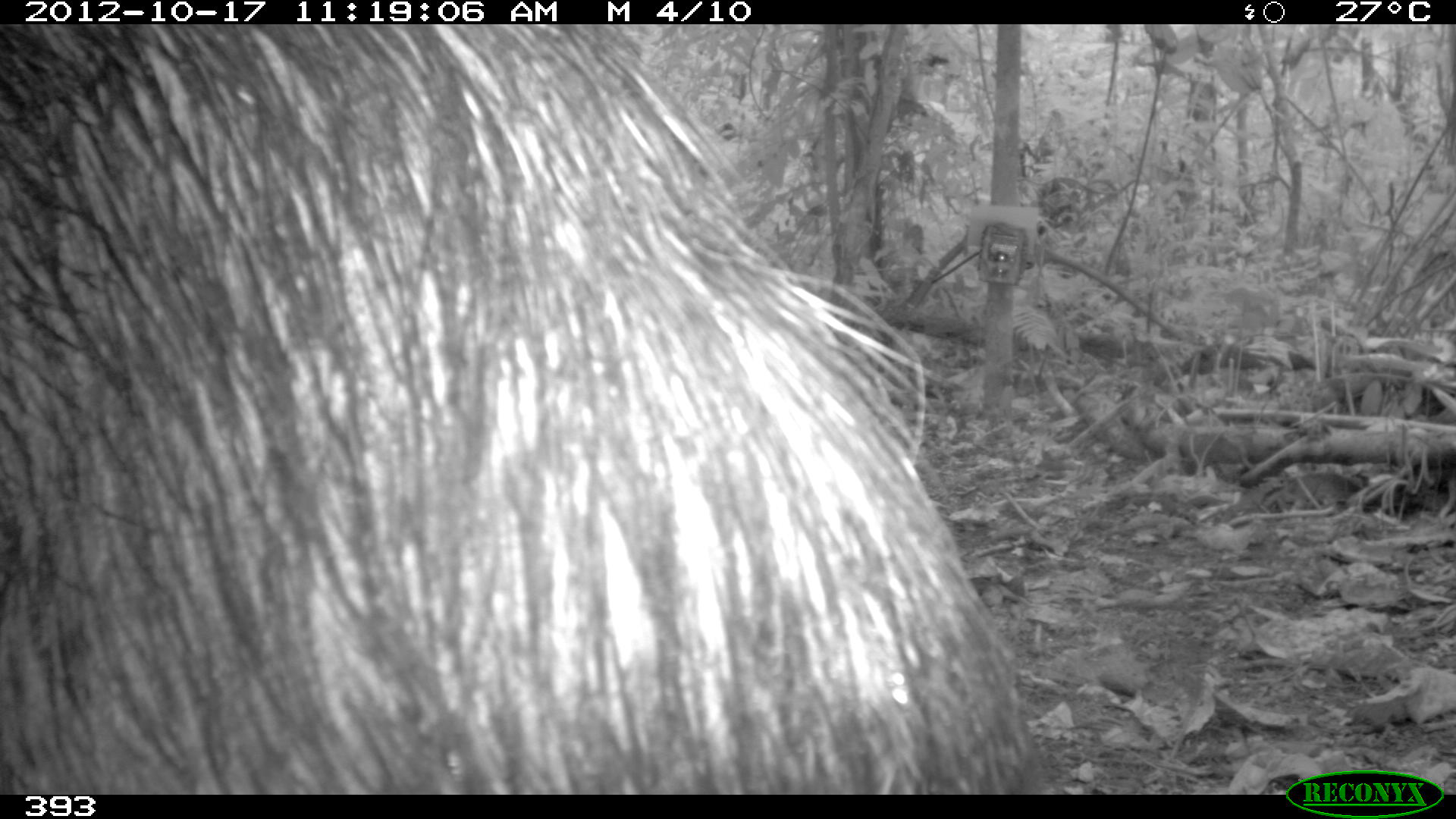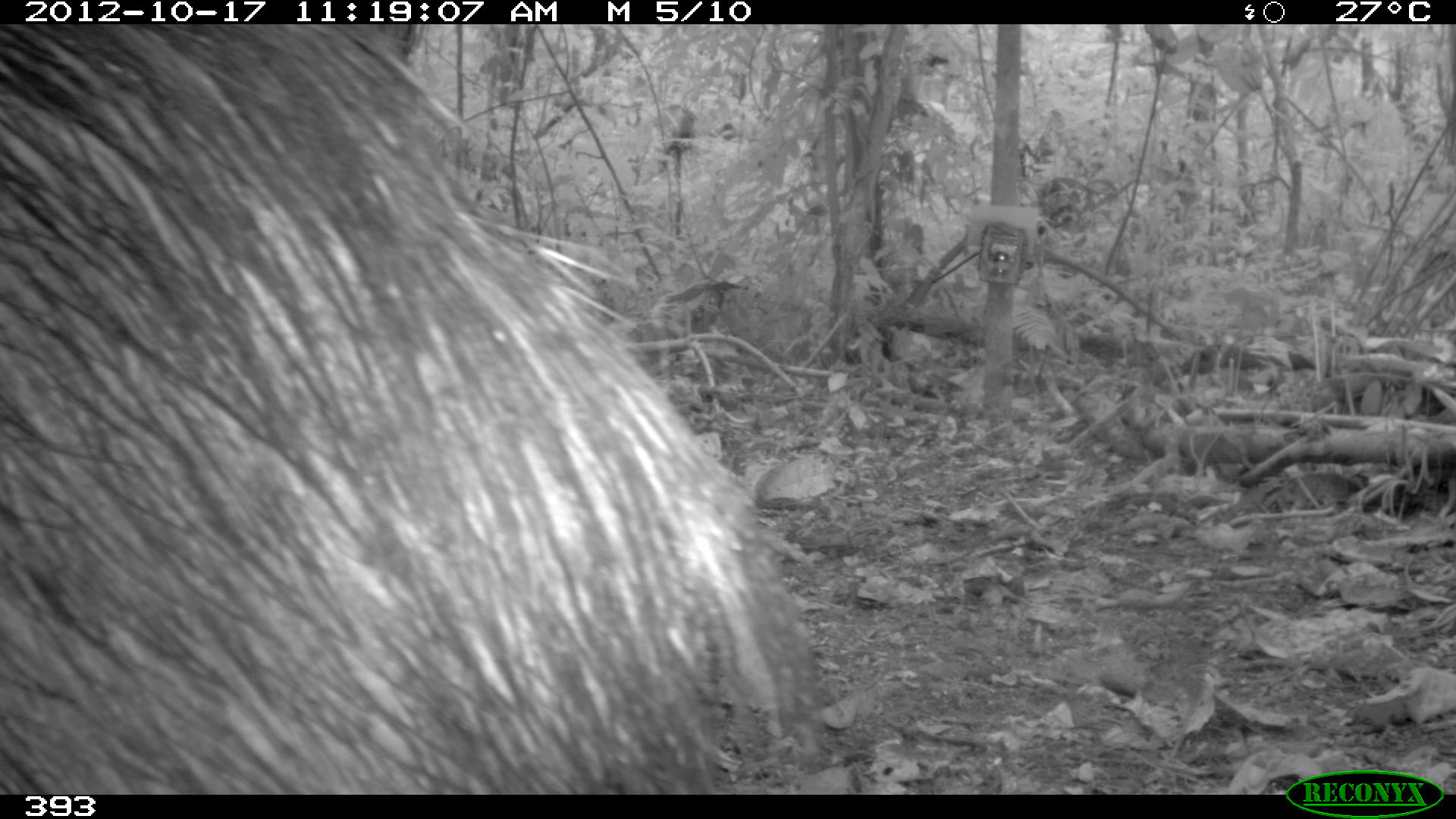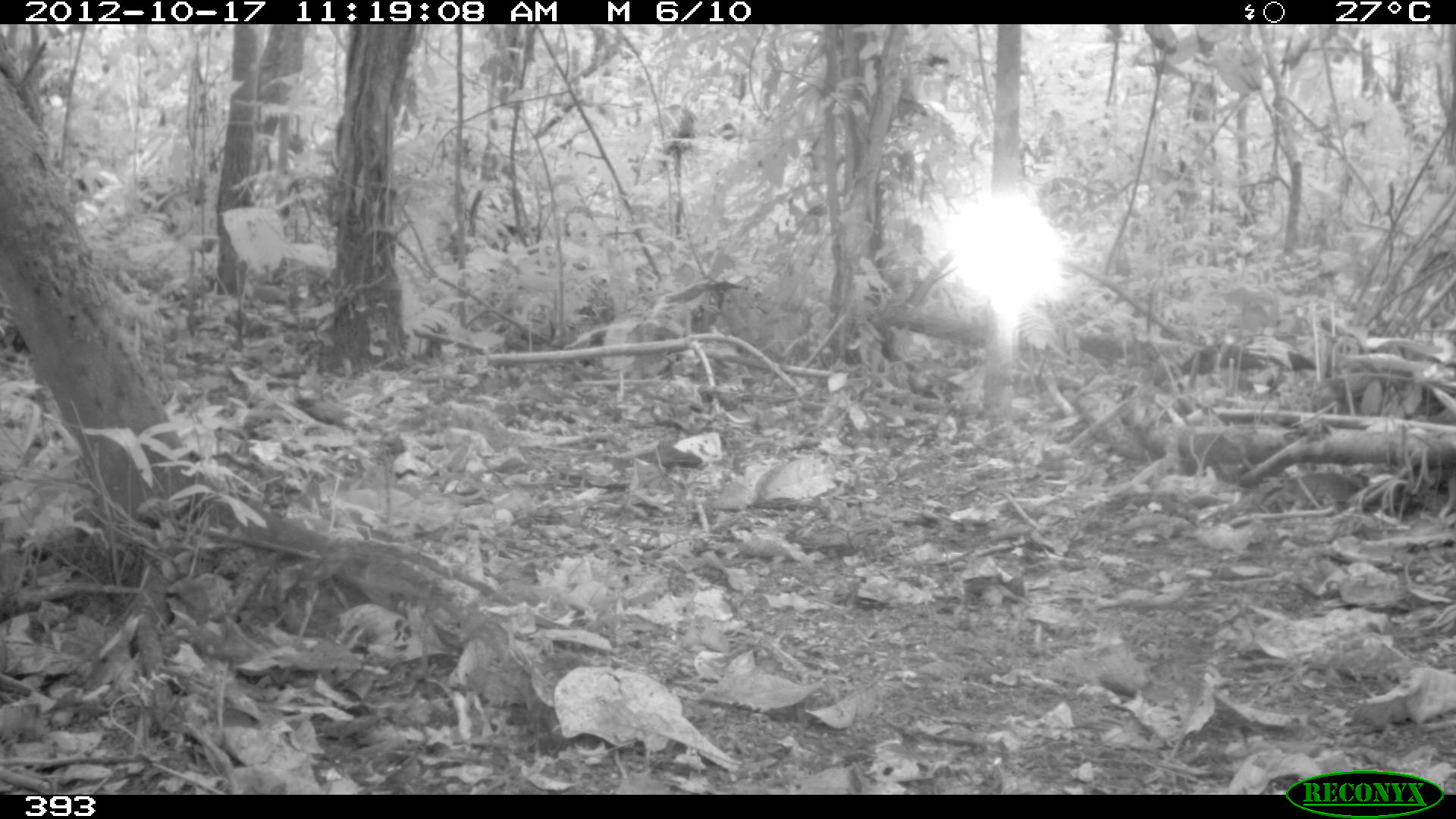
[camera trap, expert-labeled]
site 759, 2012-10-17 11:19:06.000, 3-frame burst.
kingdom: Animalia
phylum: Chordata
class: Mammalia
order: Artiodactyla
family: Tayassuidae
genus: Tayassu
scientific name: Tayassu pecari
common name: white-lipped peccary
Tayassu pecari (white-lipped peccary).